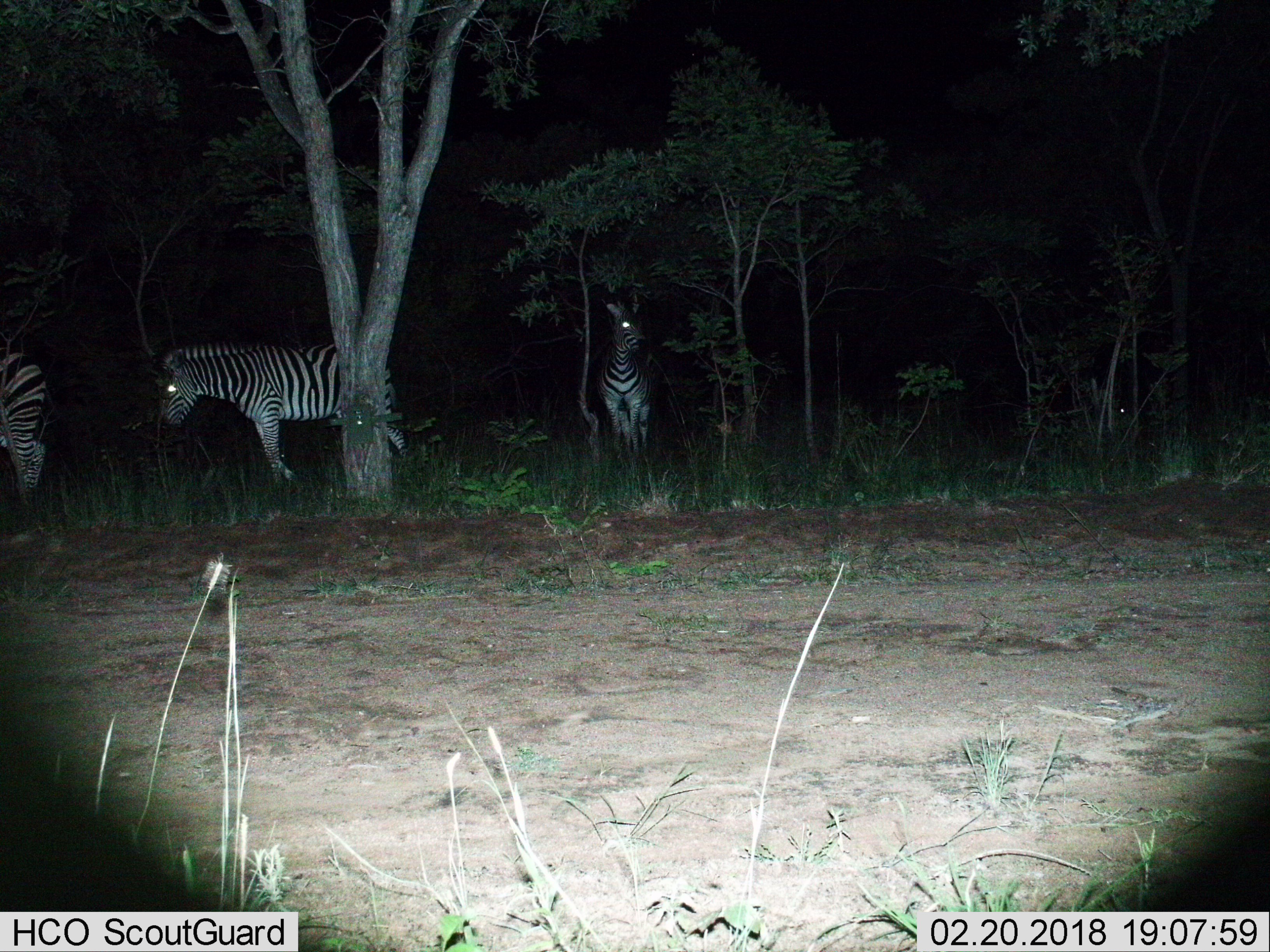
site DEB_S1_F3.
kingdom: Animalia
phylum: Chordata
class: Mammalia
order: Perissodactyla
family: Equidae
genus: Equus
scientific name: Equus quagga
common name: plains zebra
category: zebraplains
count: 3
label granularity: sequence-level